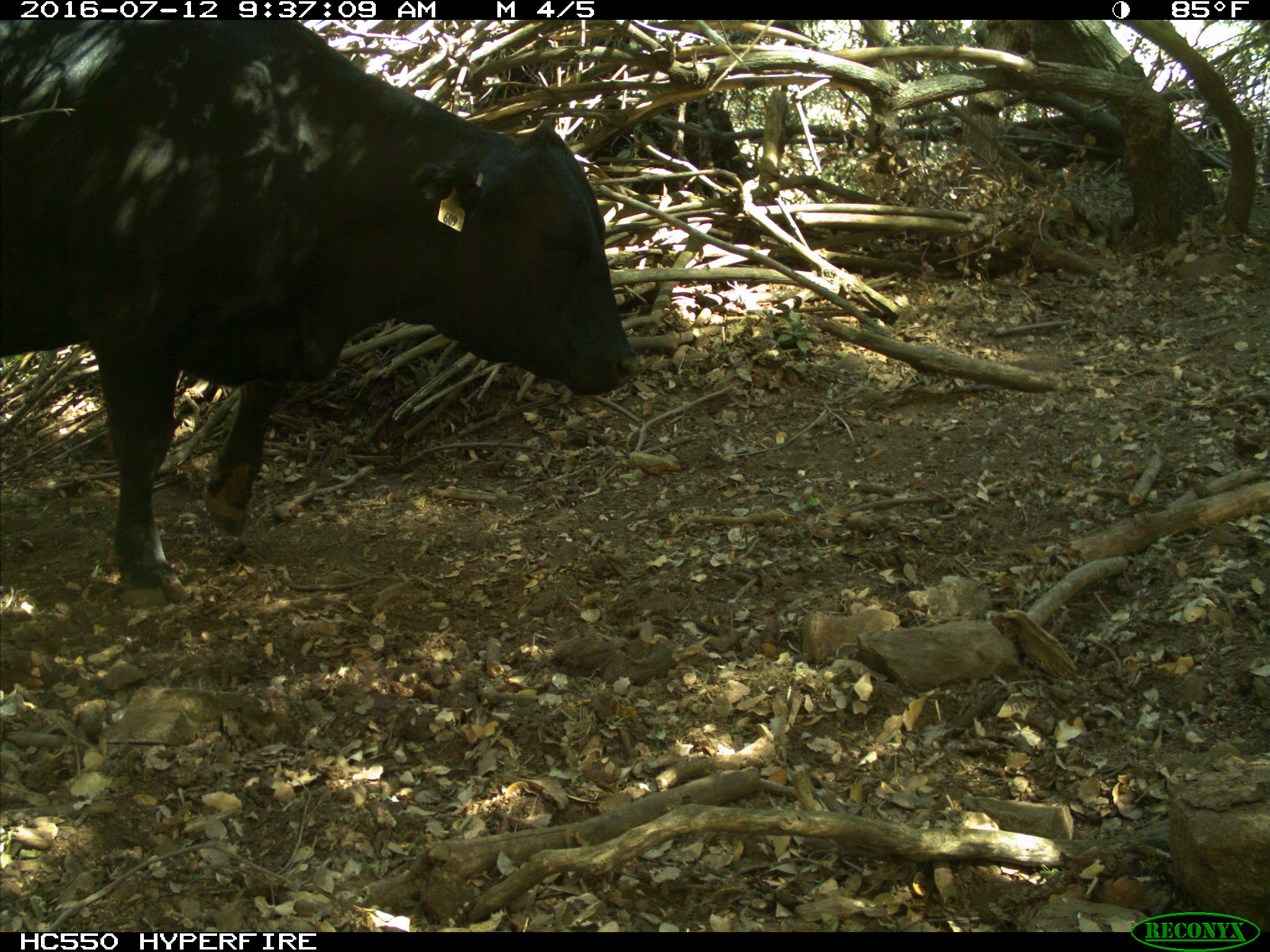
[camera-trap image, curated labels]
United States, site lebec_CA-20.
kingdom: Animalia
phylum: Chordata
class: Mammalia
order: Artiodactyla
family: Bovidae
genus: Bos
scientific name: Bos taurus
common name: domestic cow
Bos taurus (domestic cow).